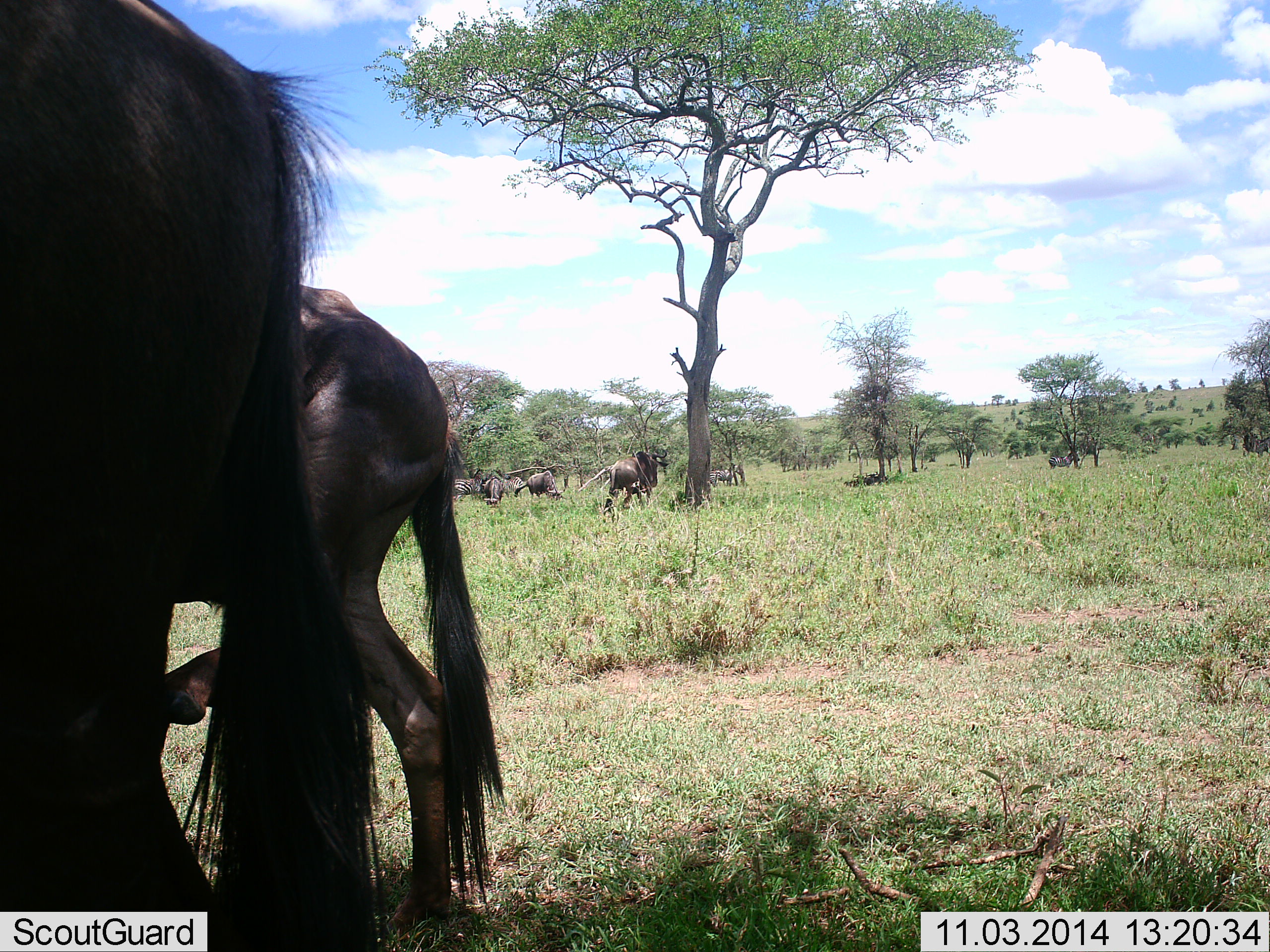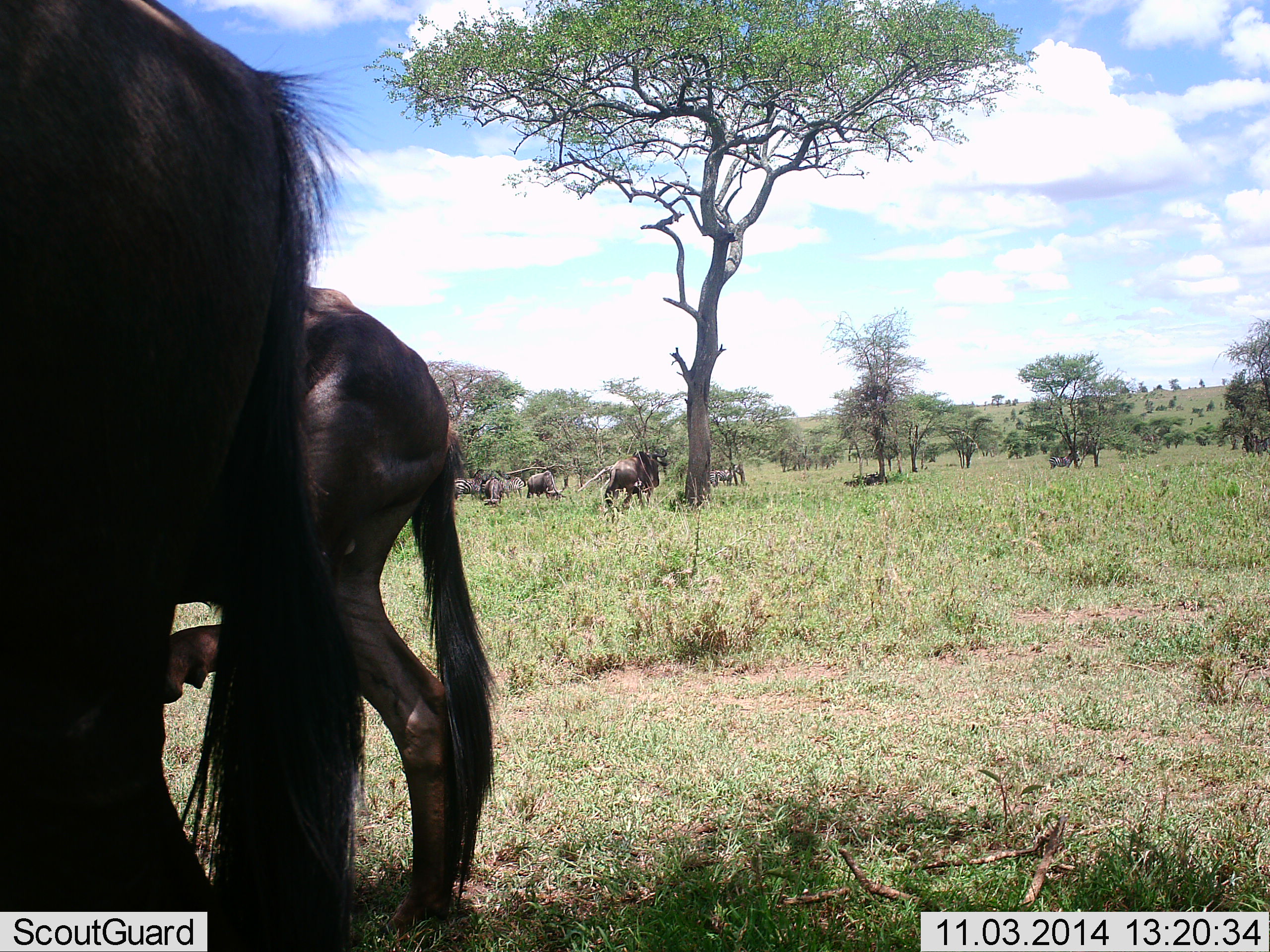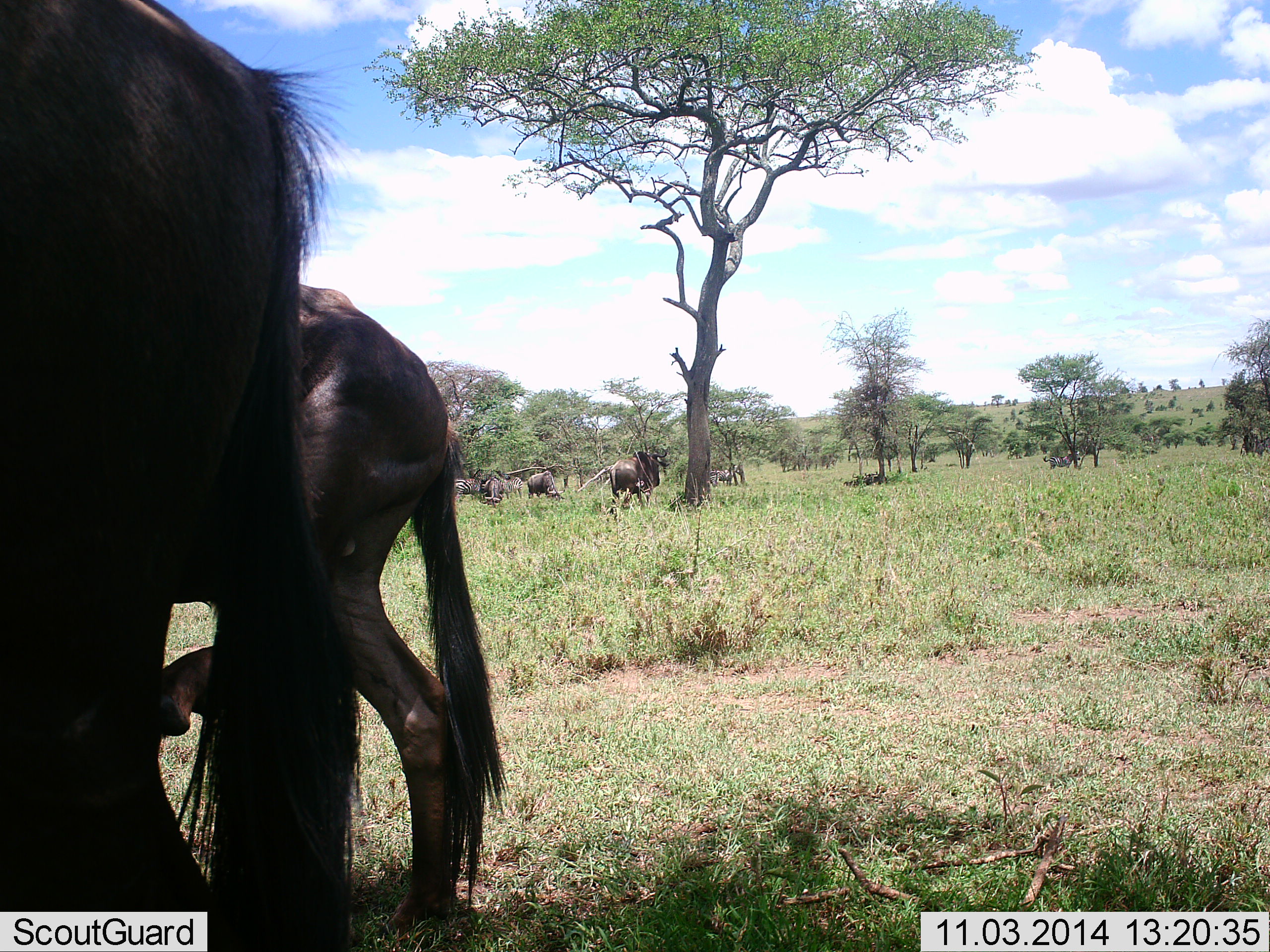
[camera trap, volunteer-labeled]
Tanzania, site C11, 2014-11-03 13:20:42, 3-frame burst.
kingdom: Animalia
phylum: Chordata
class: Mammalia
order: Artiodactyla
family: Bovidae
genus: Connochaetes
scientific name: Connochaetes taurinus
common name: blue wildebeest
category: wildebeest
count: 9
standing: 91%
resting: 0%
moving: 9%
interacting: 18%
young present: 0%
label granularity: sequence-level